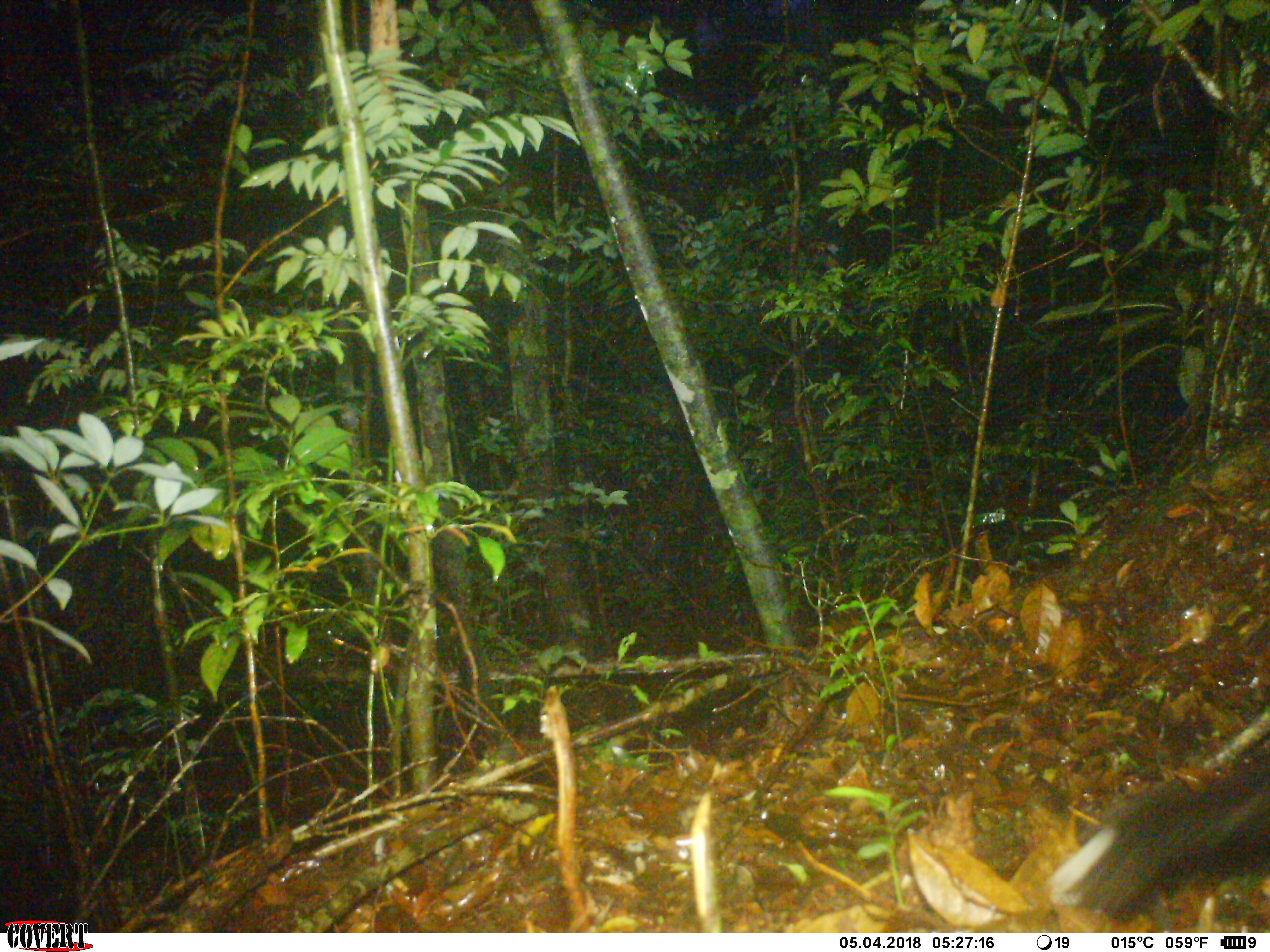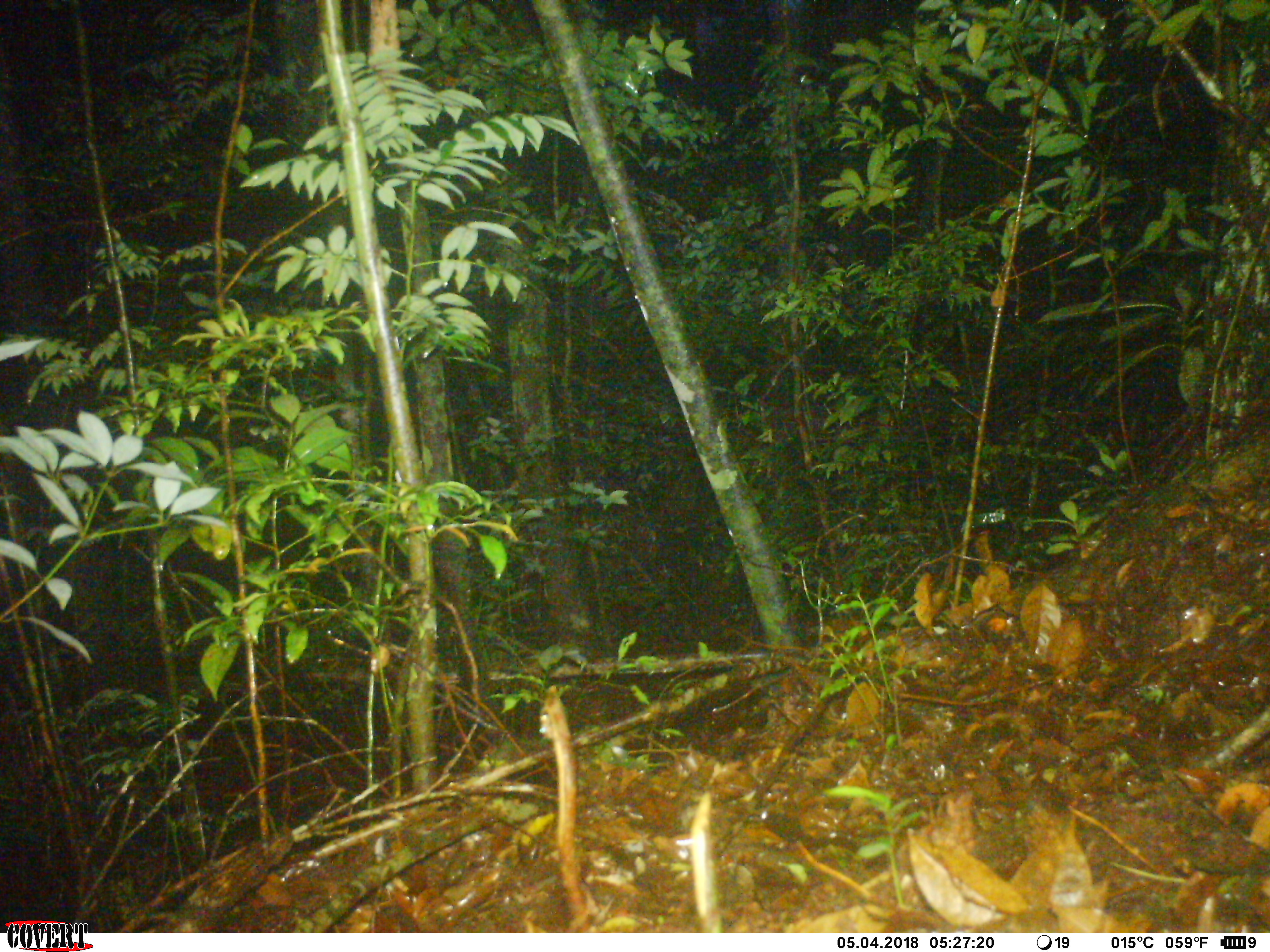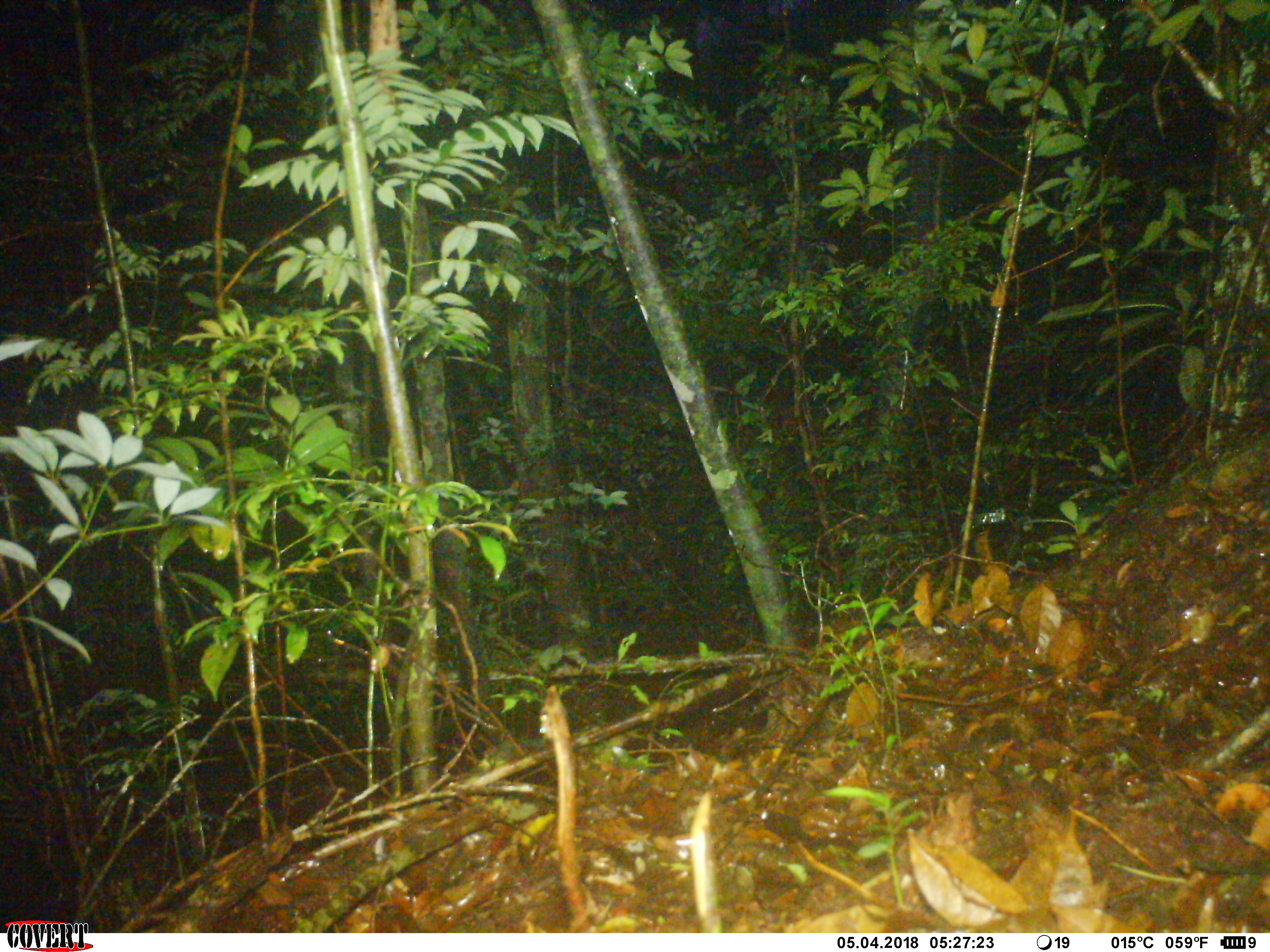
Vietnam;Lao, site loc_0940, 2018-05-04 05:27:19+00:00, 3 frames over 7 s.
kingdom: Animalia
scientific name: Animalia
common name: animal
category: unidentified animal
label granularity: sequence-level